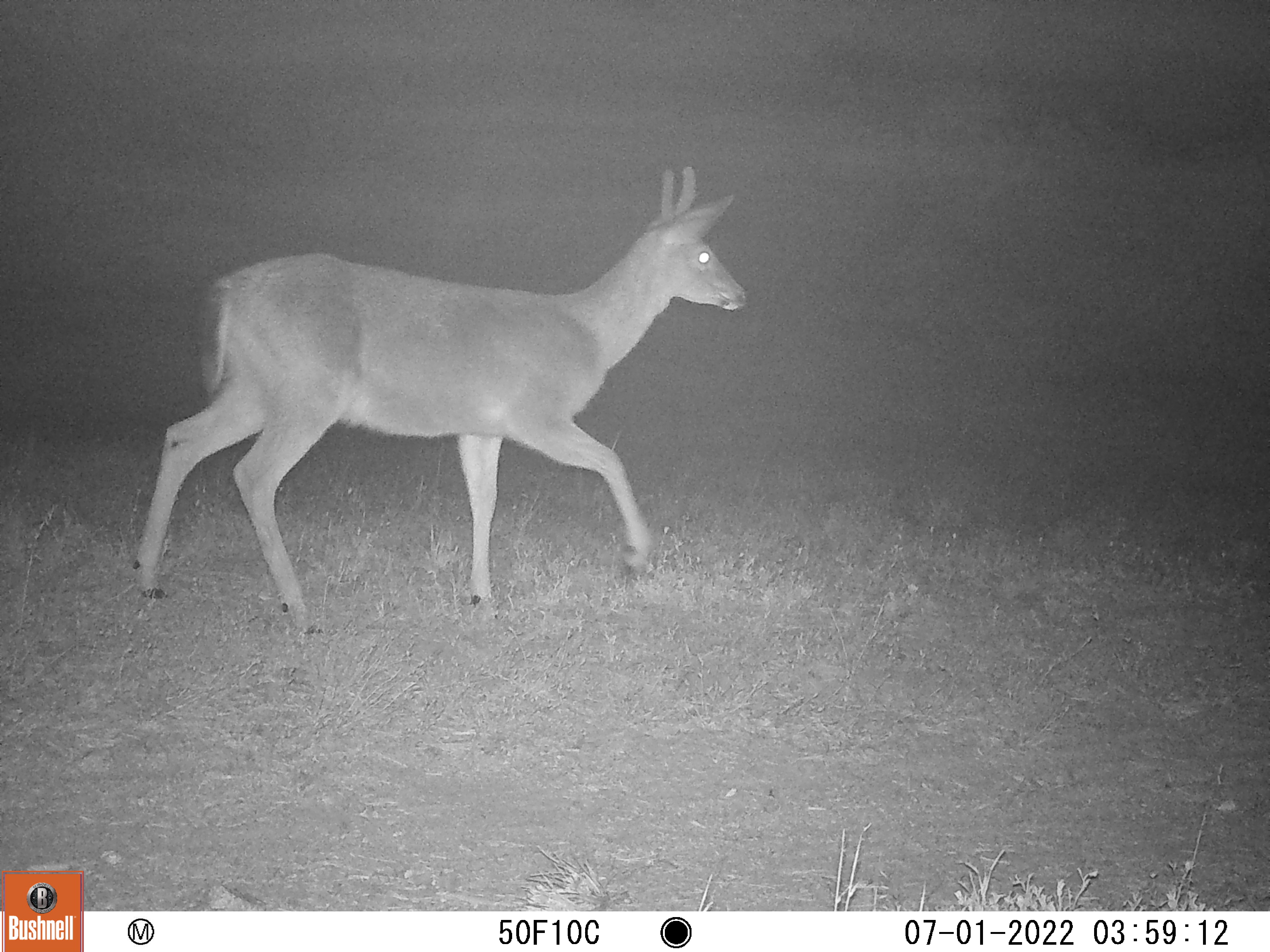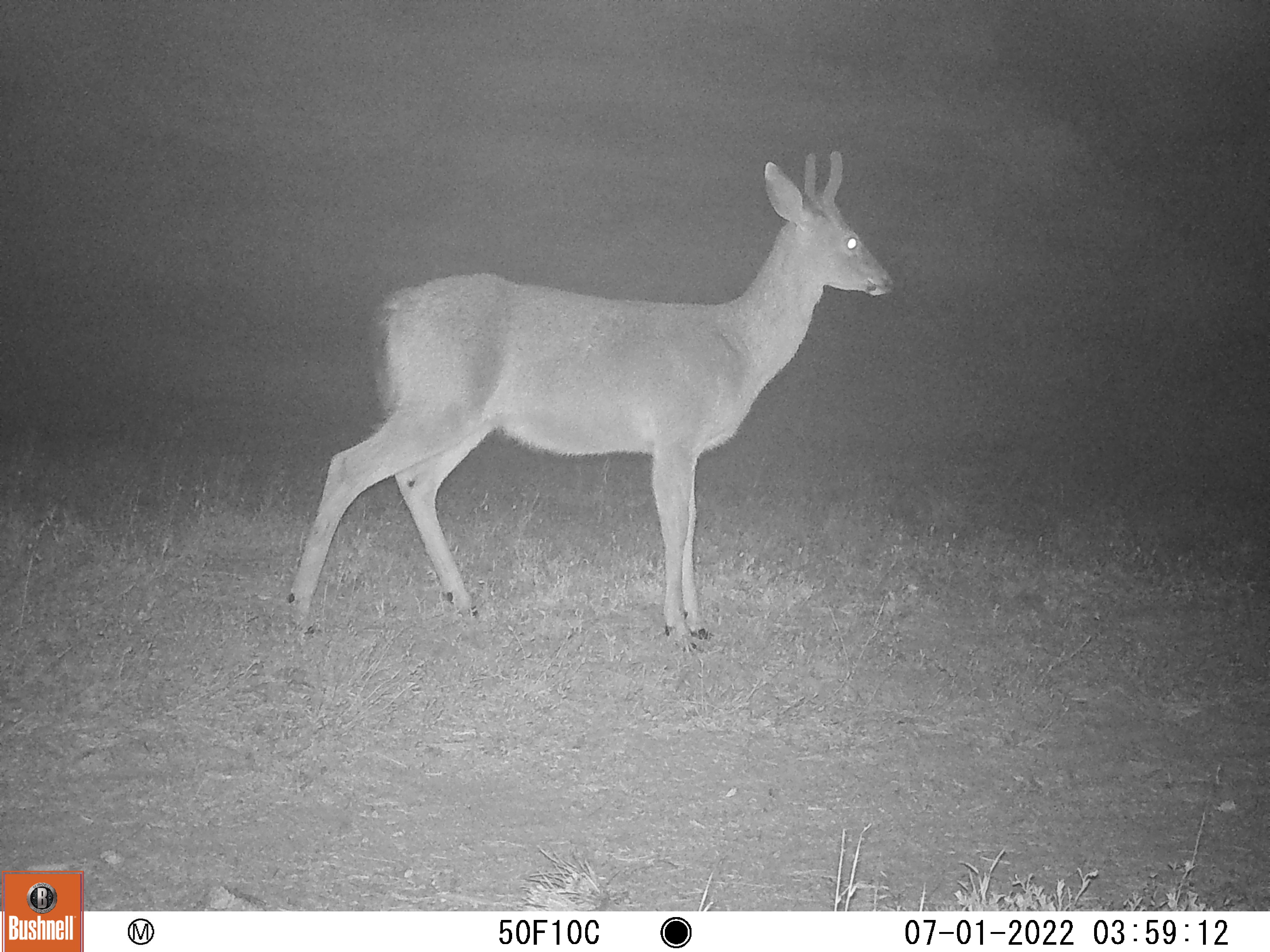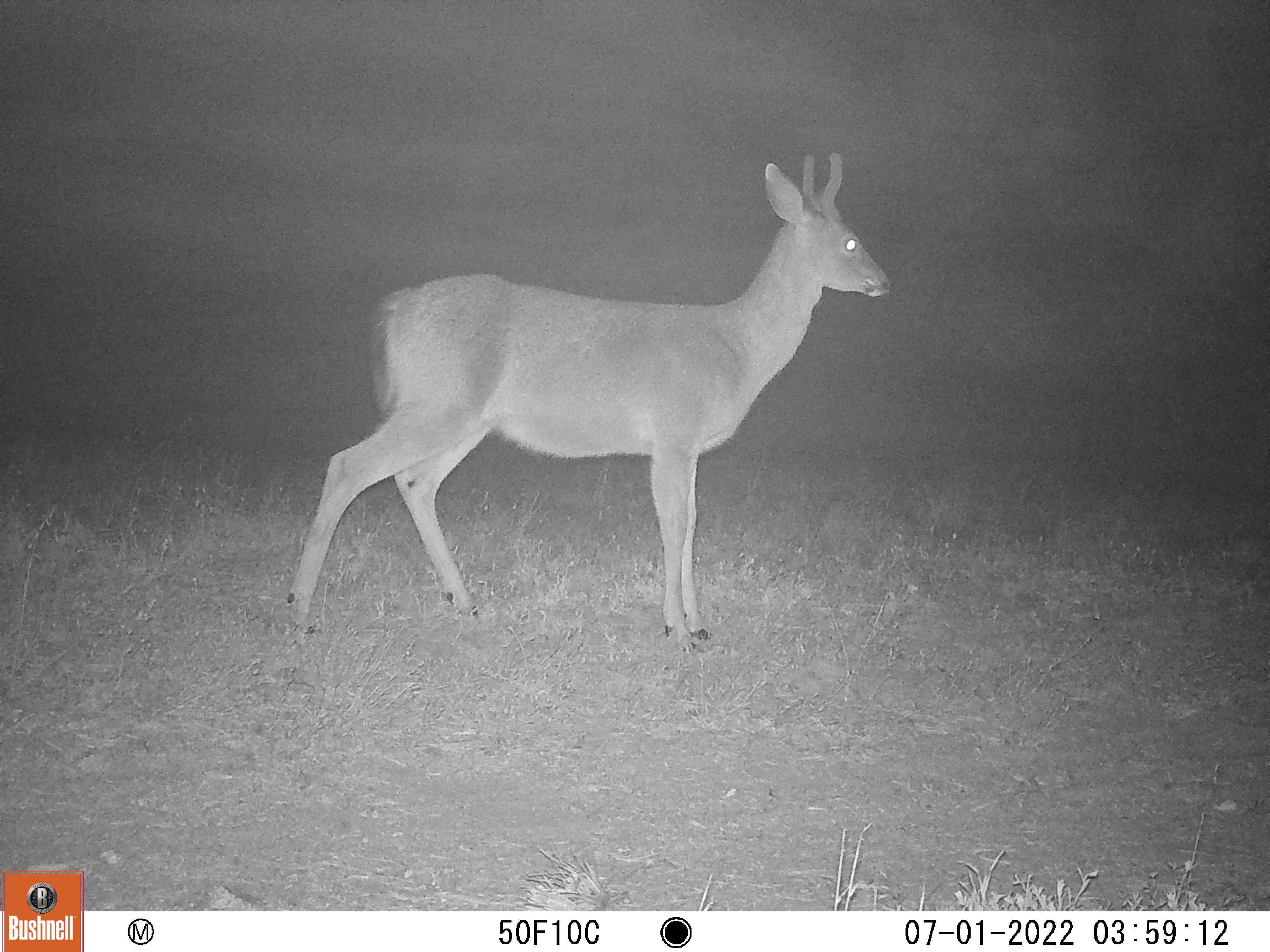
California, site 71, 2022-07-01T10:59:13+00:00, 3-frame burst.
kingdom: Animalia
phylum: Chordata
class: Mammalia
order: Artiodactyla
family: Cervidae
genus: Odocoileus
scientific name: Odocoileus hemionus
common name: mule deer